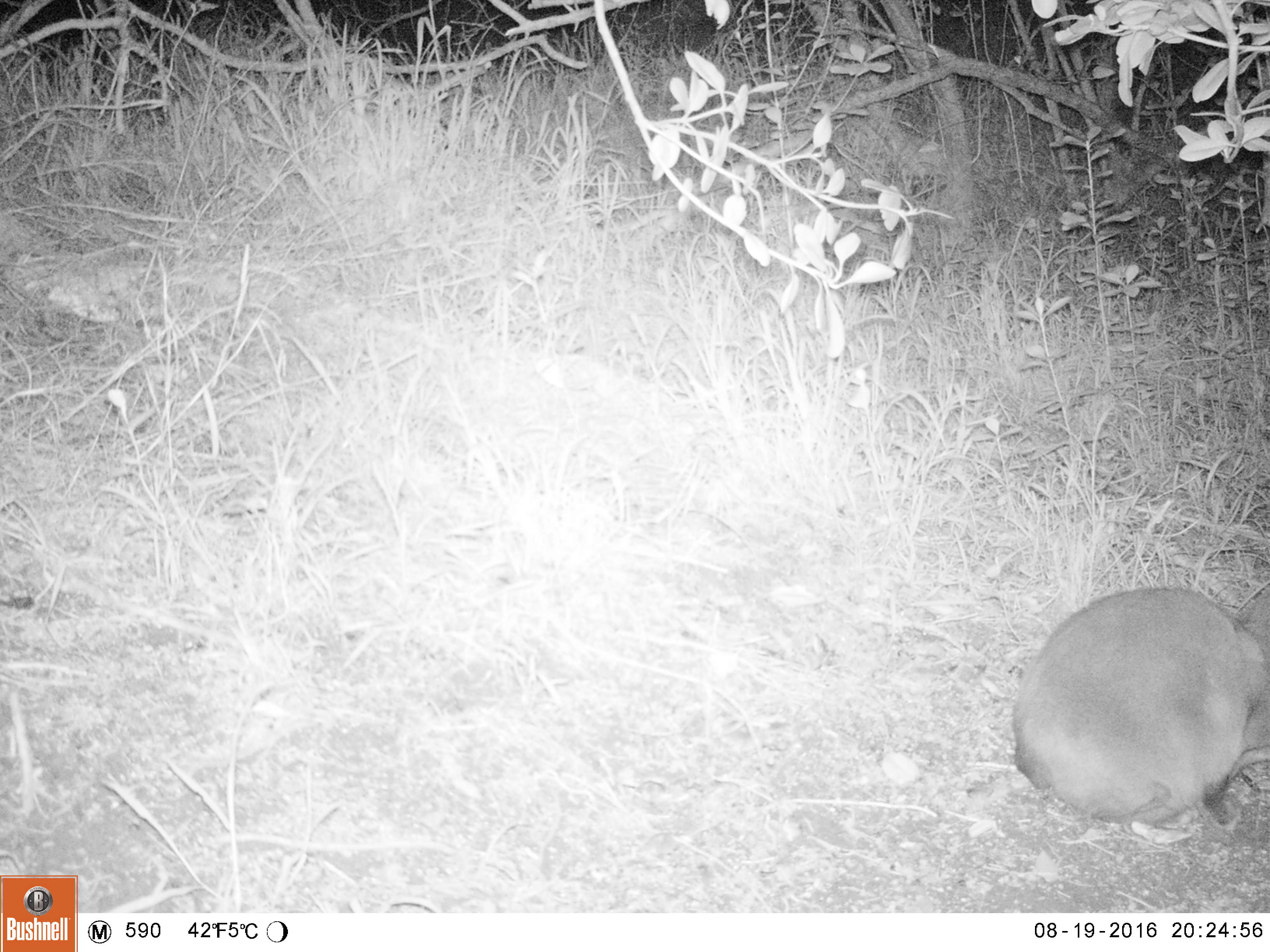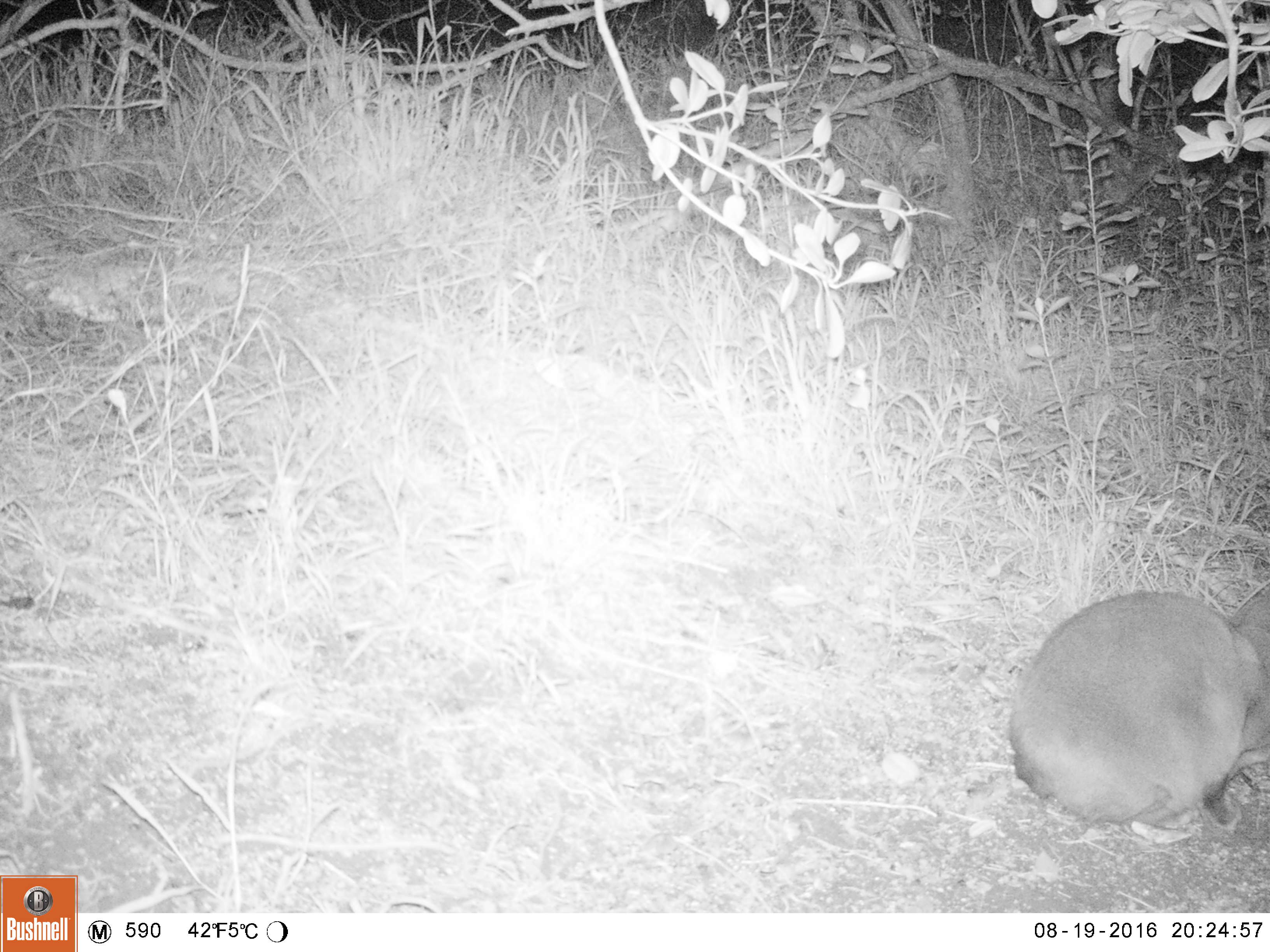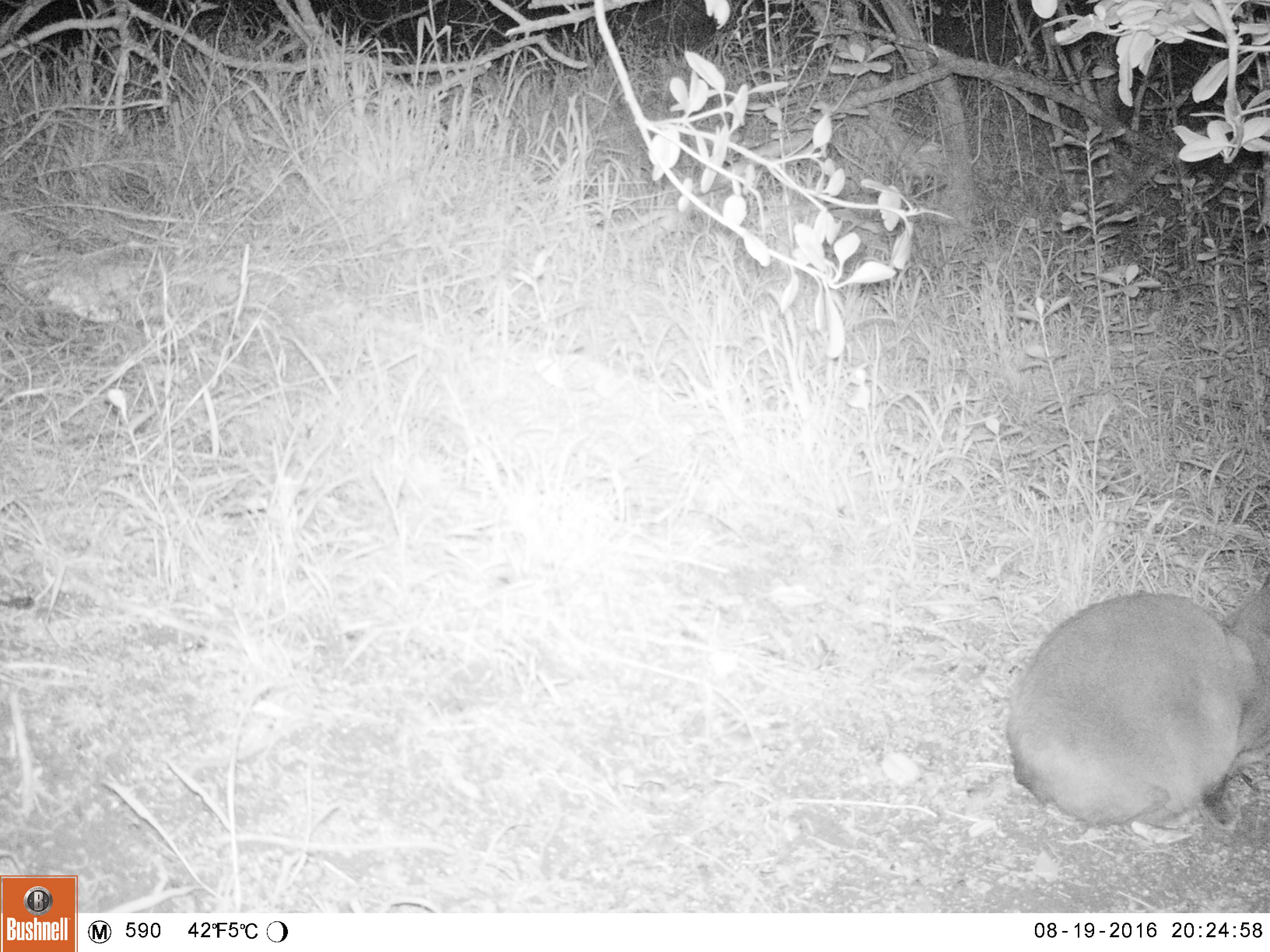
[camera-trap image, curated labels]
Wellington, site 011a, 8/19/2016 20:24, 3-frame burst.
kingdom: Animalia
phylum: Chordata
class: Mammalia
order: Carnivora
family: Felidae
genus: Felis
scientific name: Felis catus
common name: cat